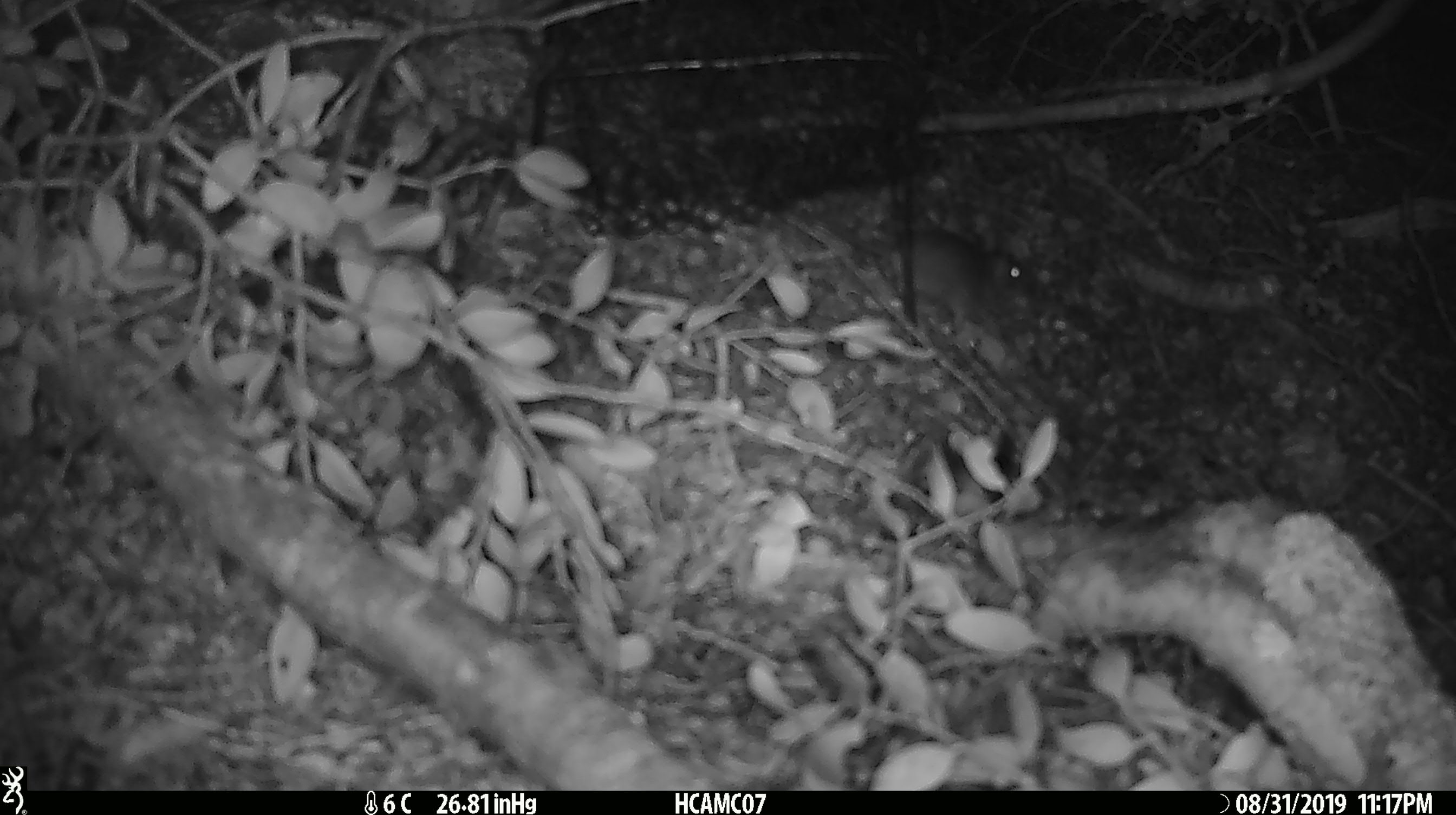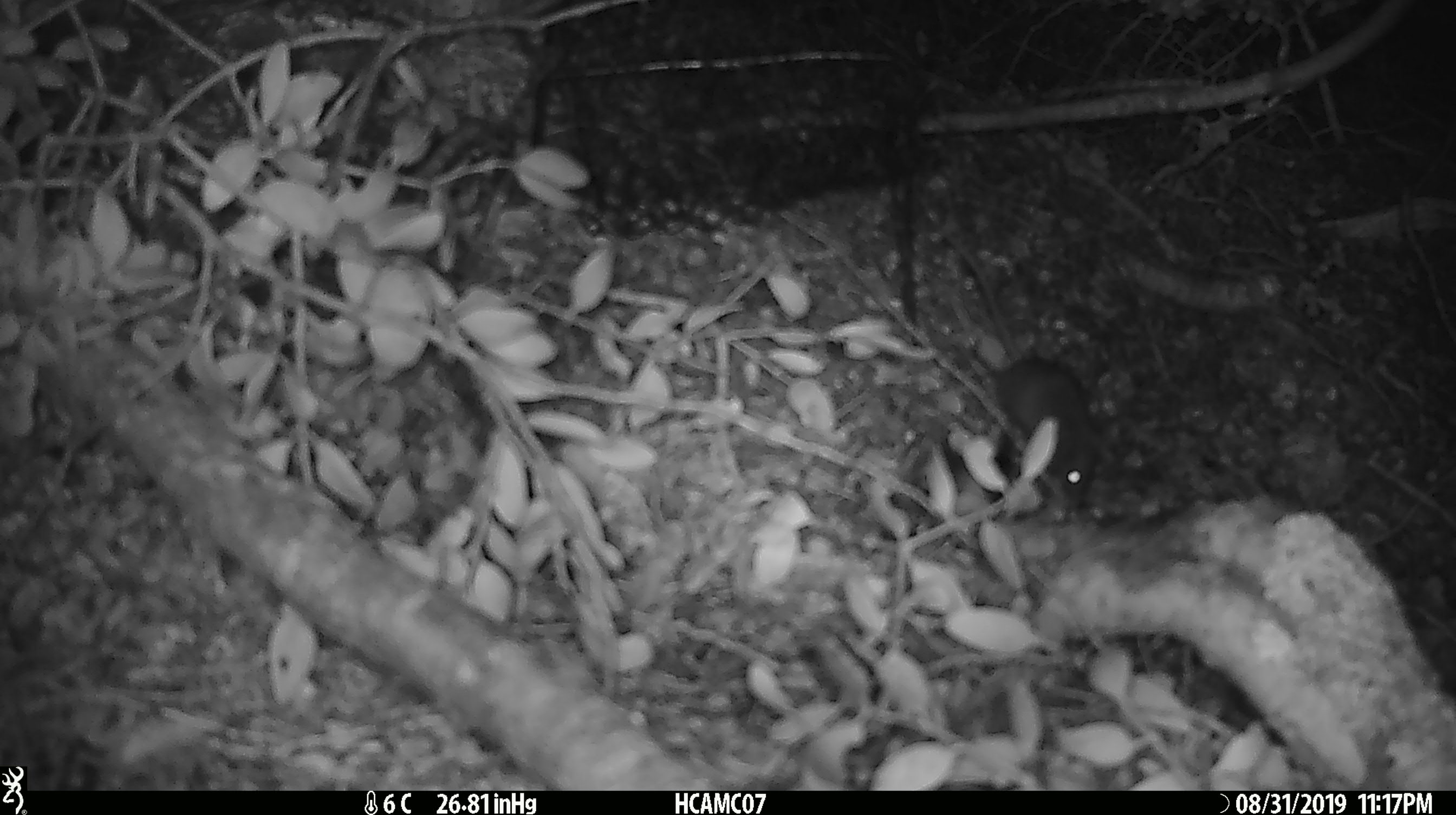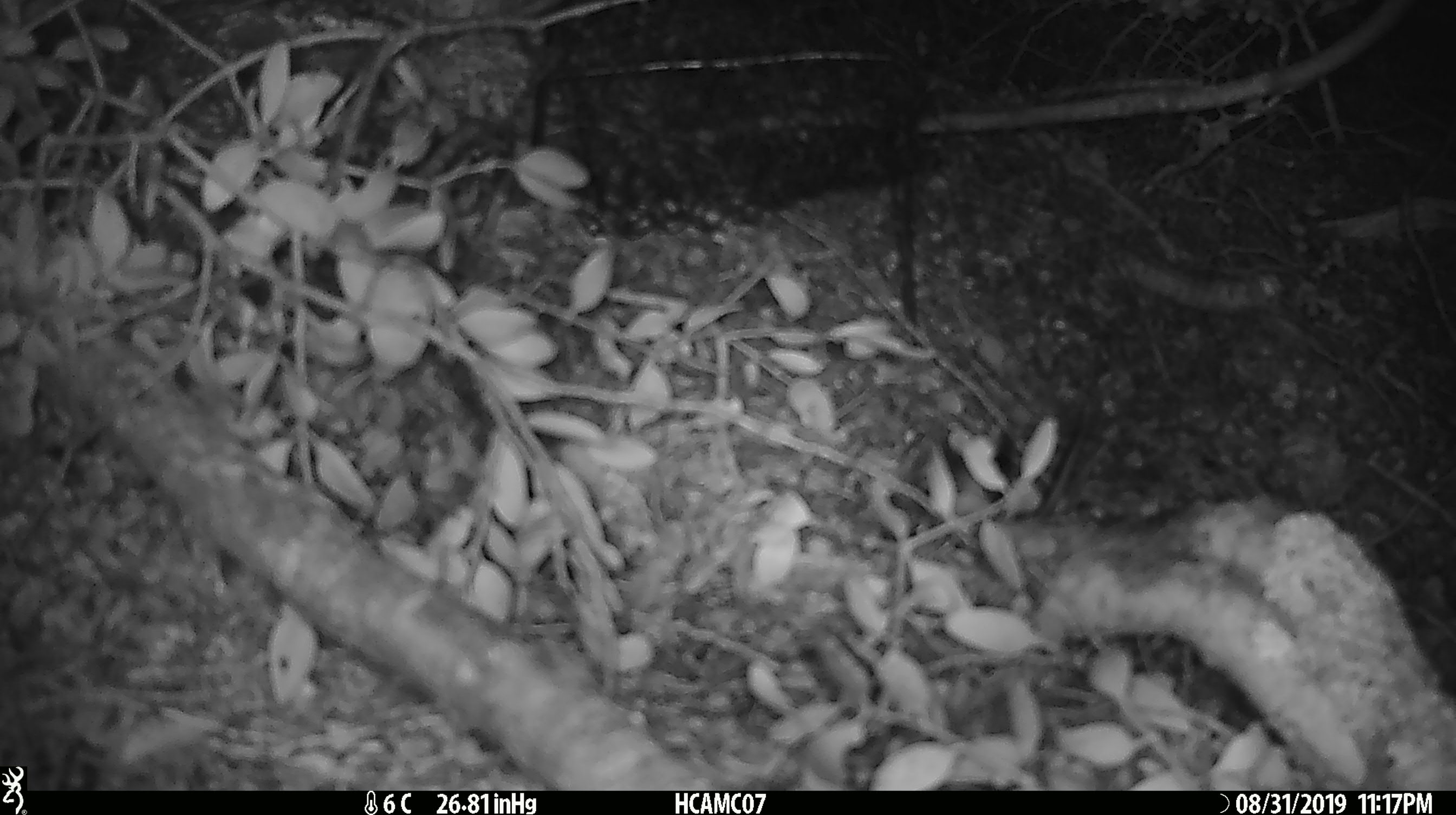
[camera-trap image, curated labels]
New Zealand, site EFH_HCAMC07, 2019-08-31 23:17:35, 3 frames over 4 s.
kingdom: Animalia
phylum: Chordata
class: Mammalia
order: Rodentia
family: Muridae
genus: Mus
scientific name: Mus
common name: mouse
Mouse (Mus).